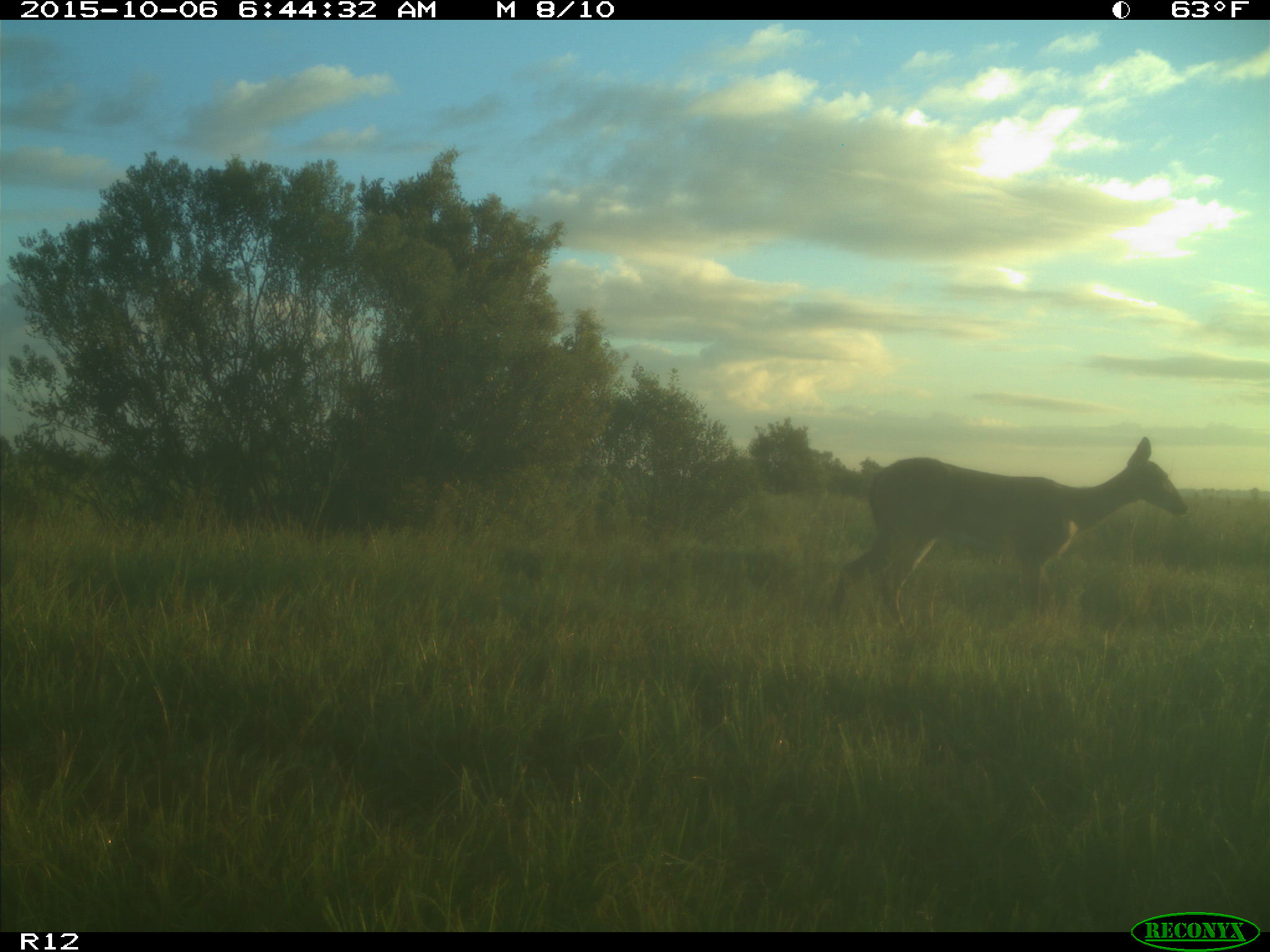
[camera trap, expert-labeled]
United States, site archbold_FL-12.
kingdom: Animalia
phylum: Chordata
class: Mammalia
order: Artiodactyla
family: Cervidae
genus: Odocoileus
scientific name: Odocoileus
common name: deer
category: unidentified deer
Unidentified deer (deer) (Odocoileus).